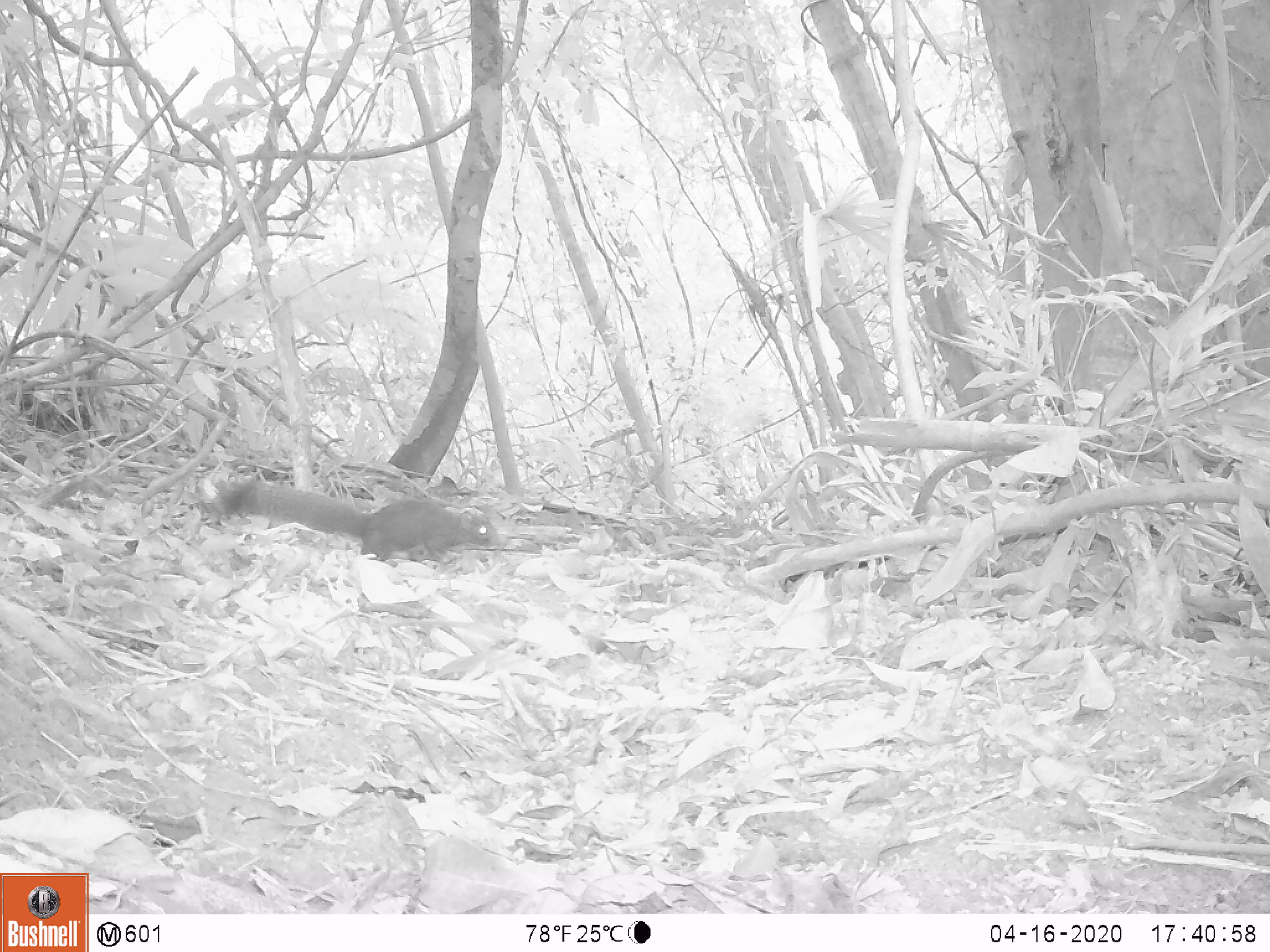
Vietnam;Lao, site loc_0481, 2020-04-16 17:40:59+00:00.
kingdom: Animalia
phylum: Chordata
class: Mammalia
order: Rodentia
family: Sciuridae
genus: Callosciurus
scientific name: Callosciurus erythraeus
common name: pallas's squirrel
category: pallass squirrel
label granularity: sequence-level